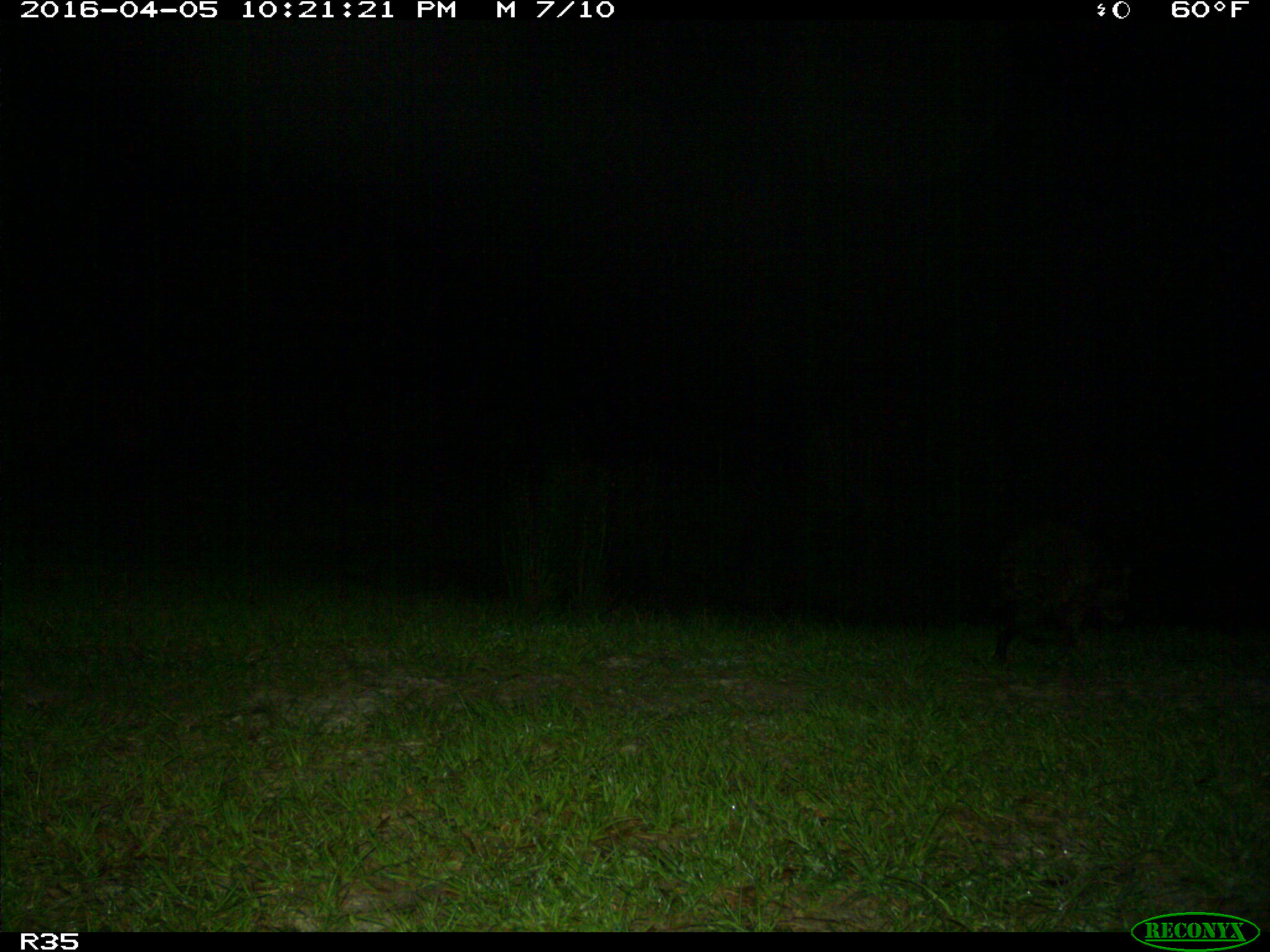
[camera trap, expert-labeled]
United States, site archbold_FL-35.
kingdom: Animalia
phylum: Chordata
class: Mammalia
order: Carnivora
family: Procyonidae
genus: Procyon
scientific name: Procyon lotor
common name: common raccoon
Procyon lotor (common raccoon).